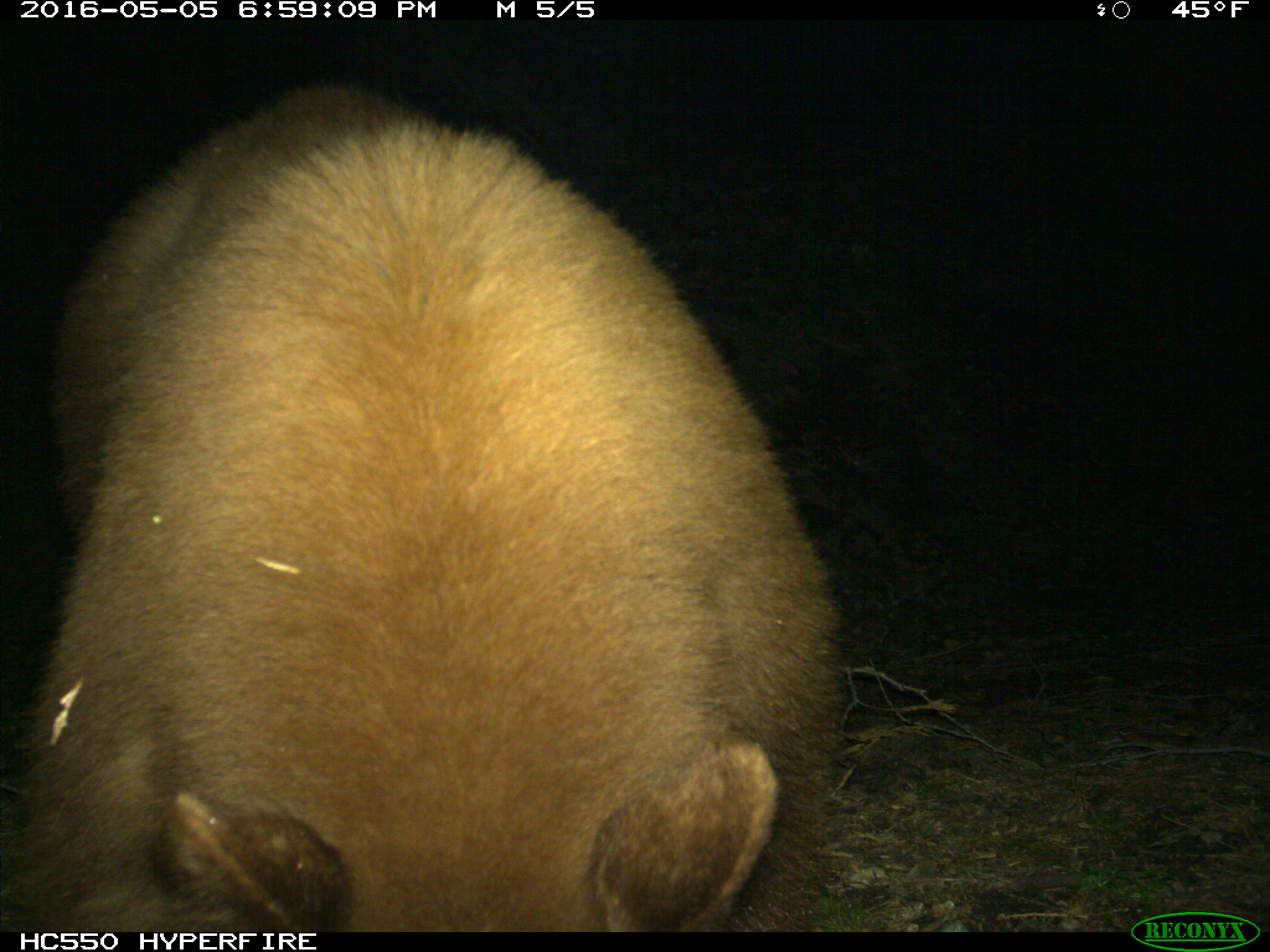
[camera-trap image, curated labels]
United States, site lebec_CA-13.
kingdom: Animalia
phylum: Chordata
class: Mammalia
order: Carnivora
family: Ursidae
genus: Ursus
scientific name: Ursus americanus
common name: american black bear